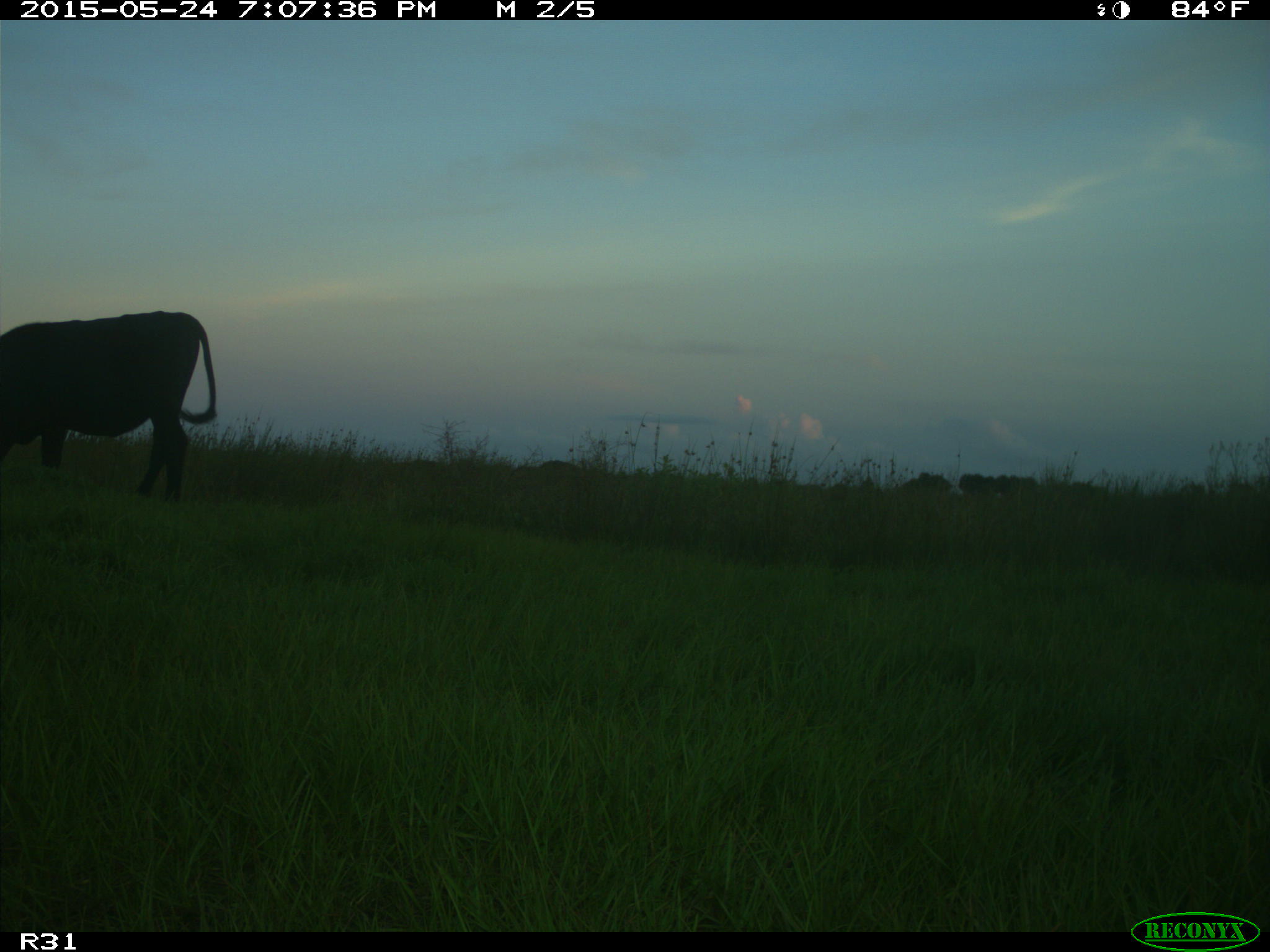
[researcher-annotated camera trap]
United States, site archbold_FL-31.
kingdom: Animalia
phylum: Chordata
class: Mammalia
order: Artiodactyla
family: Bovidae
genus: Bos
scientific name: Bos taurus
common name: domestic cow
Bos taurus (domestic cow).